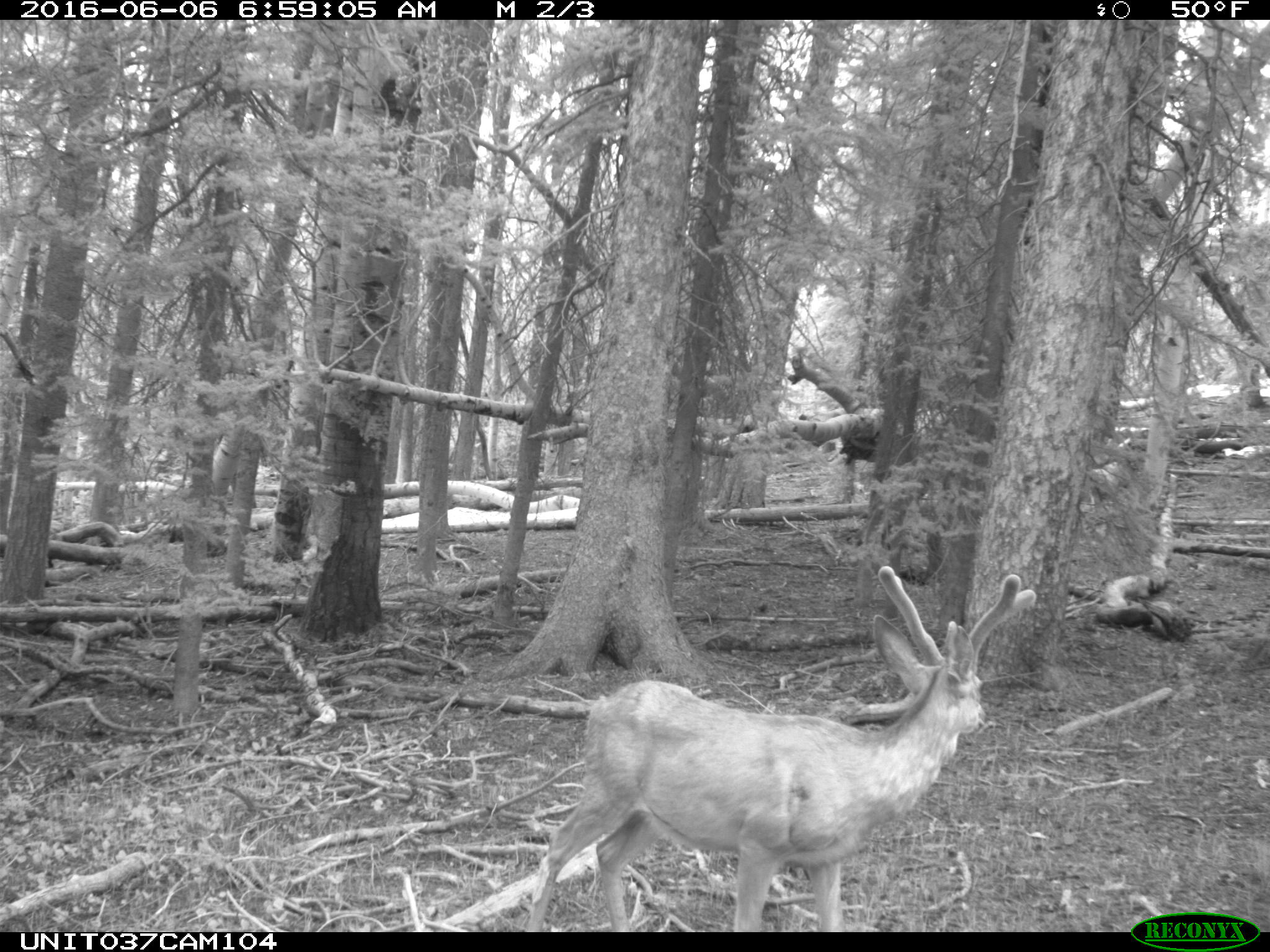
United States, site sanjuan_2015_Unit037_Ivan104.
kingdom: Animalia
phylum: Chordata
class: Mammalia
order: Artiodactyla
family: Cervidae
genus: Odocoileus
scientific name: Odocoileus hemionus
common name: mule deer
Odocoileus hemionus (mule deer).